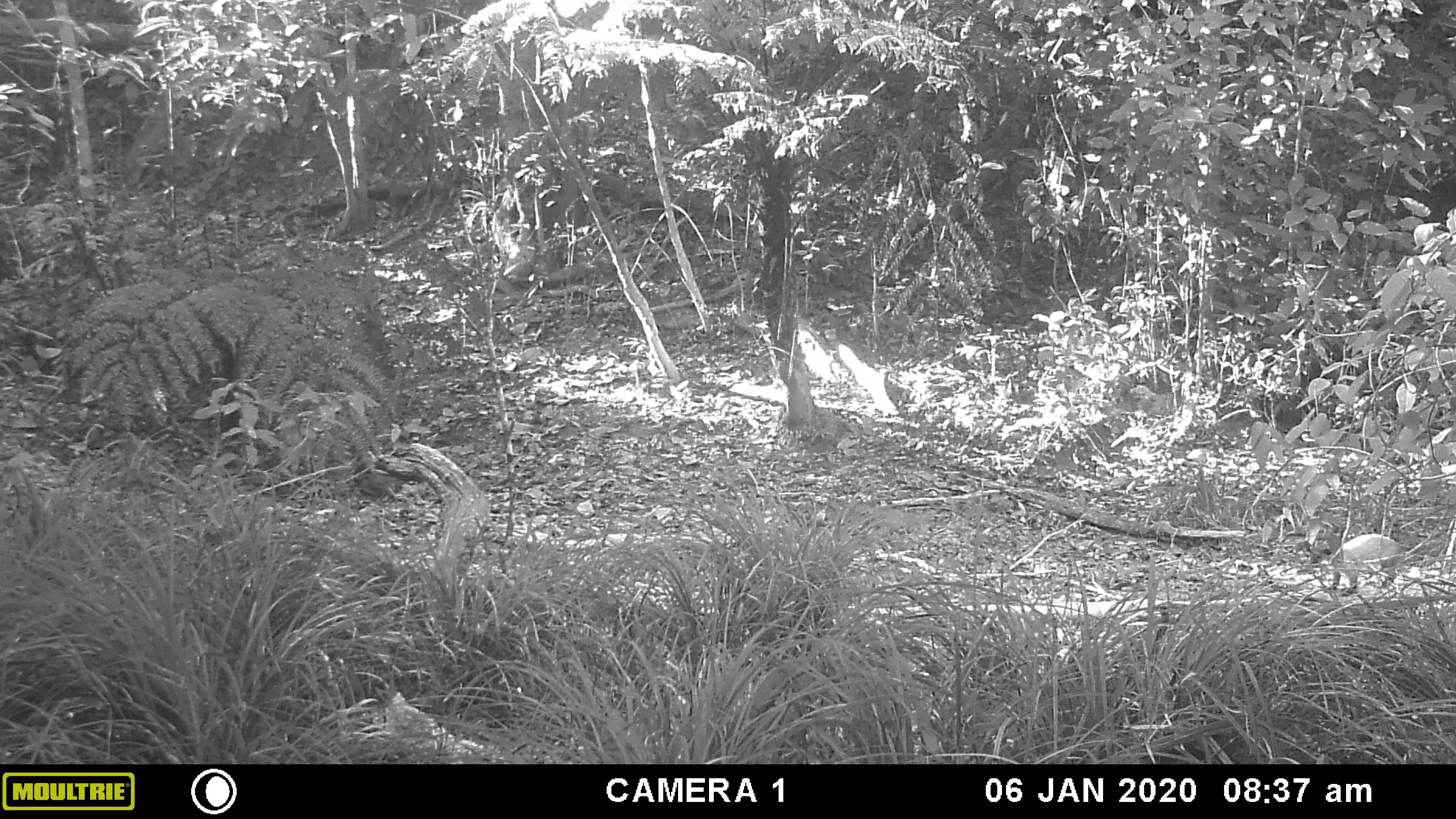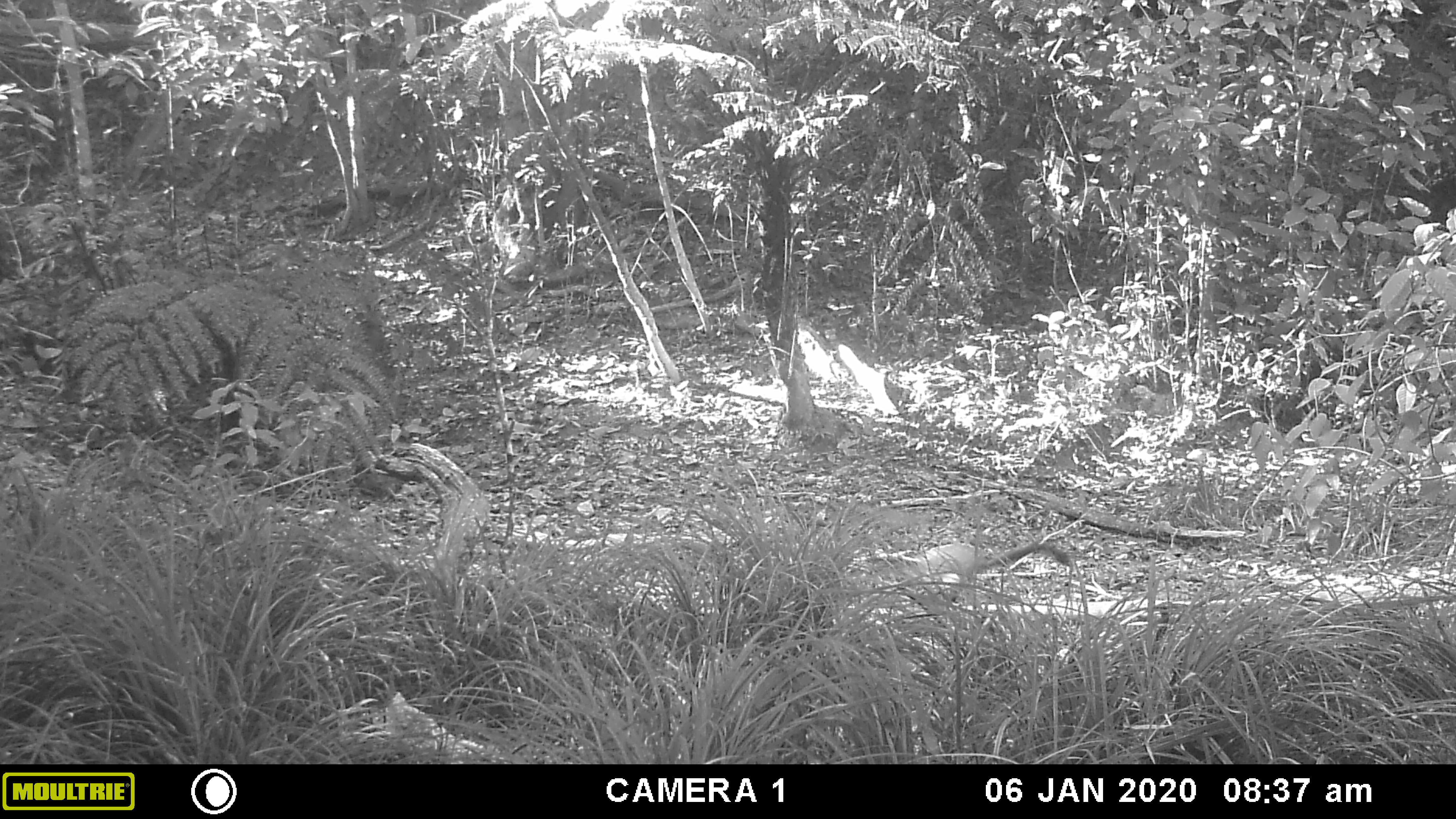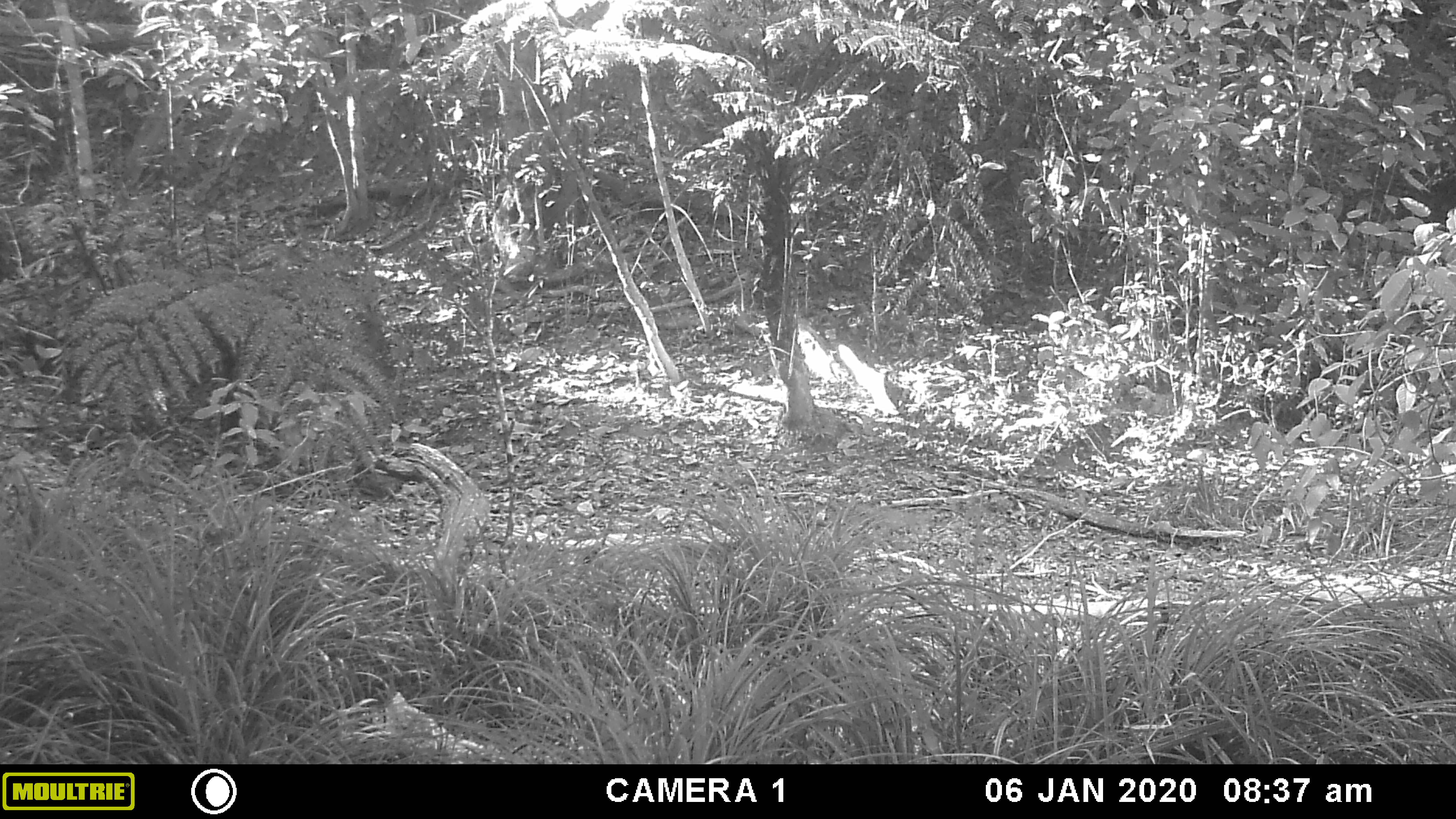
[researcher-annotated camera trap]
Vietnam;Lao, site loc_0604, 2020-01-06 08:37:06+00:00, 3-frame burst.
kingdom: Animalia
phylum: Chordata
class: Mammalia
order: Carnivora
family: Mustelidae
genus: Martes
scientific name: Martes flavigula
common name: yellow-throated marten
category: yellow throated marten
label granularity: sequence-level